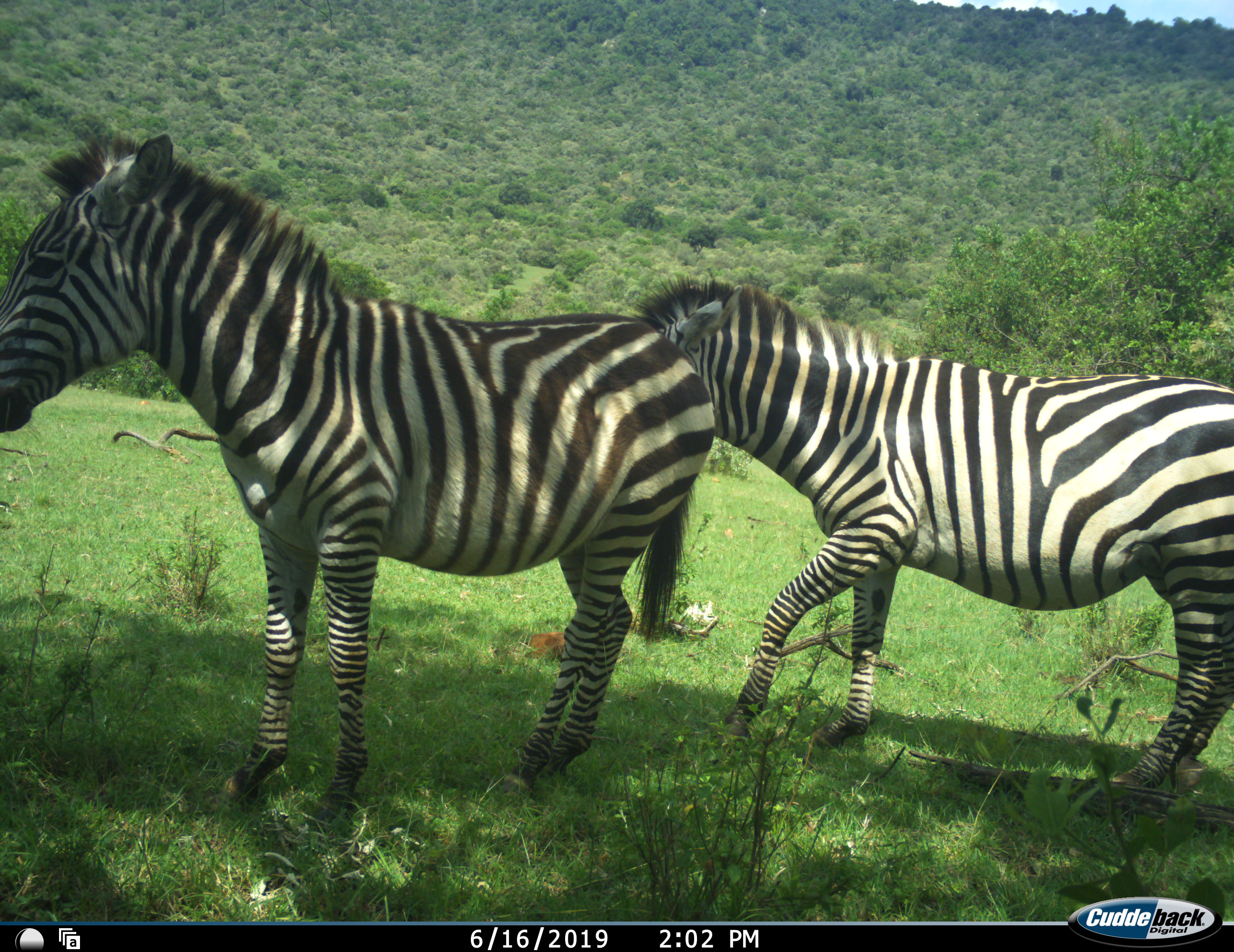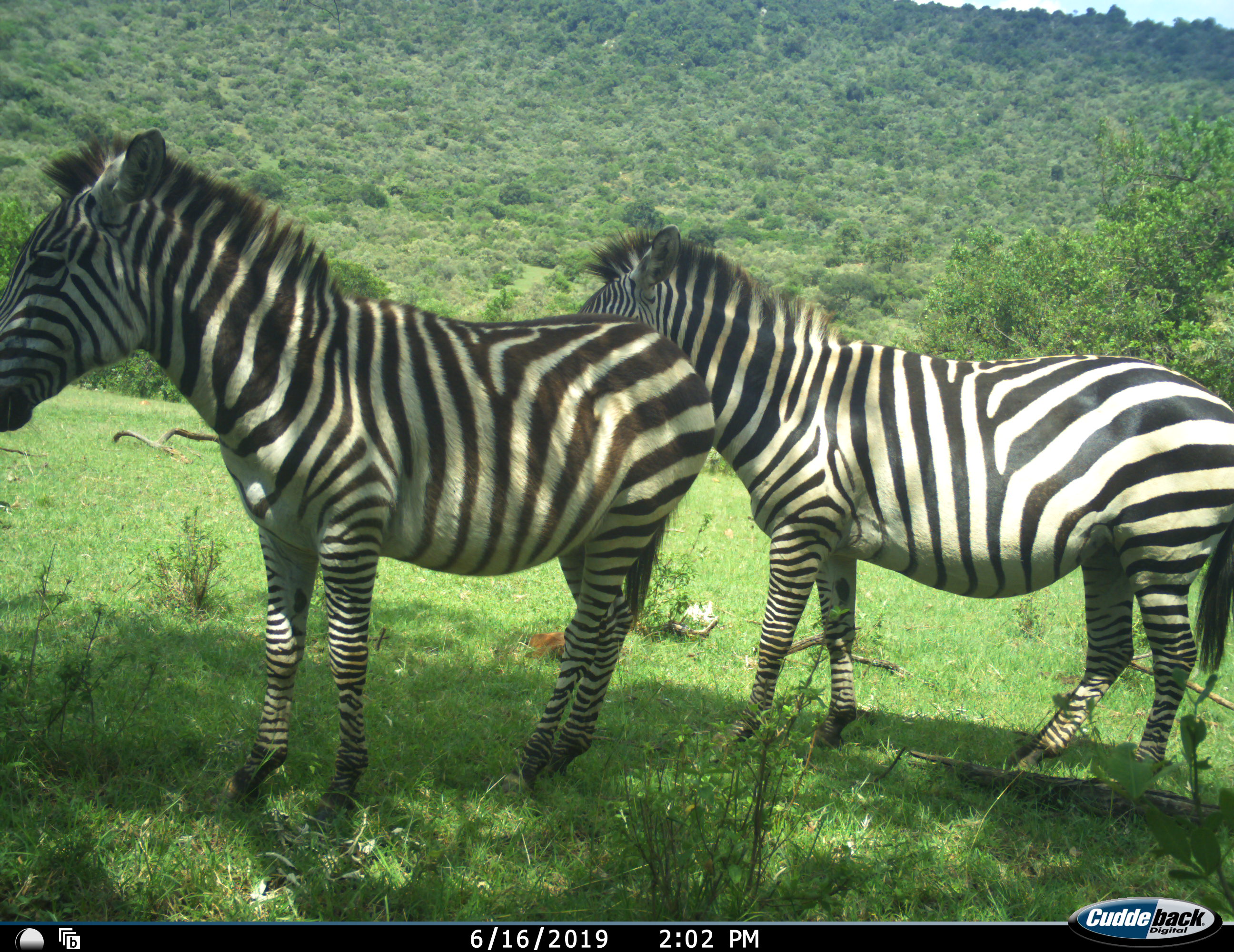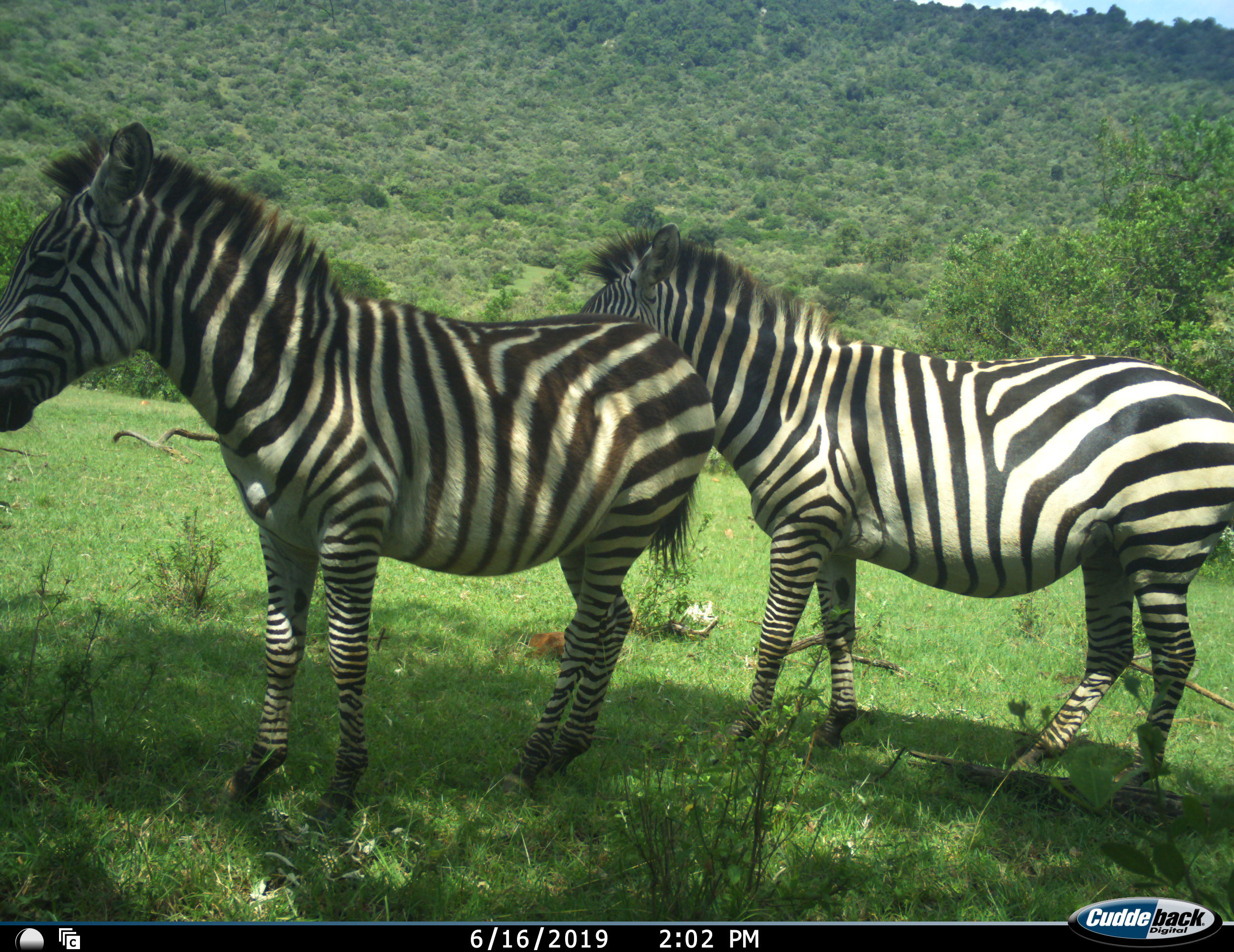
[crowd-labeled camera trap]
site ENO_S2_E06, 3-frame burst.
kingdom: Animalia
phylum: Chordata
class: Mammalia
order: Perissodactyla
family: Equidae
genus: Equus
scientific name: Equus quagga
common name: plains zebra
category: zebraplains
Zebraplains (plains zebra) (Equus quagga), count 2. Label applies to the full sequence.